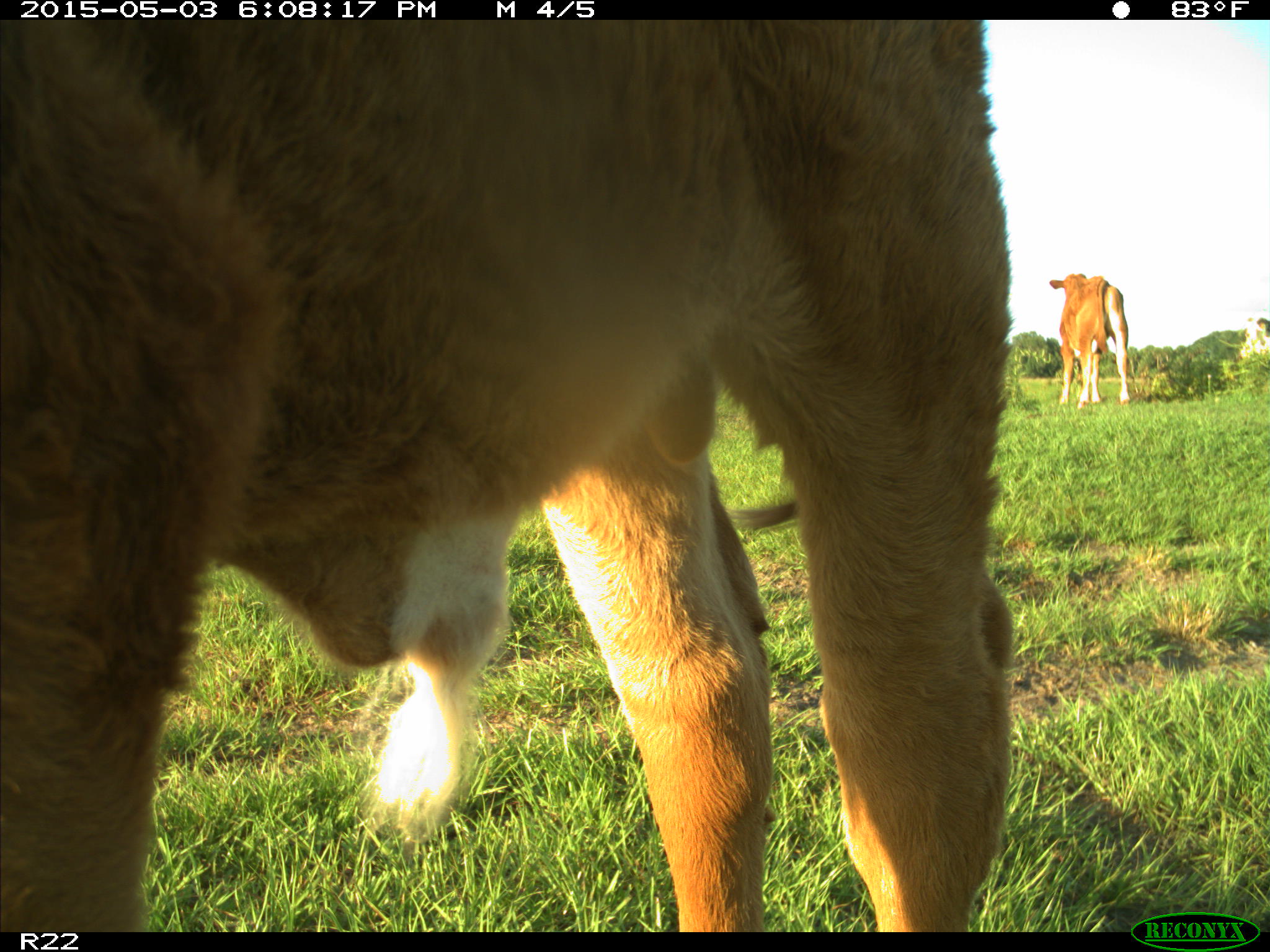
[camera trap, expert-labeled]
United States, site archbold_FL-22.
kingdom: Animalia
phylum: Chordata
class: Mammalia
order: Artiodactyla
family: Bovidae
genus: Bos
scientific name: Bos taurus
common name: domestic cow